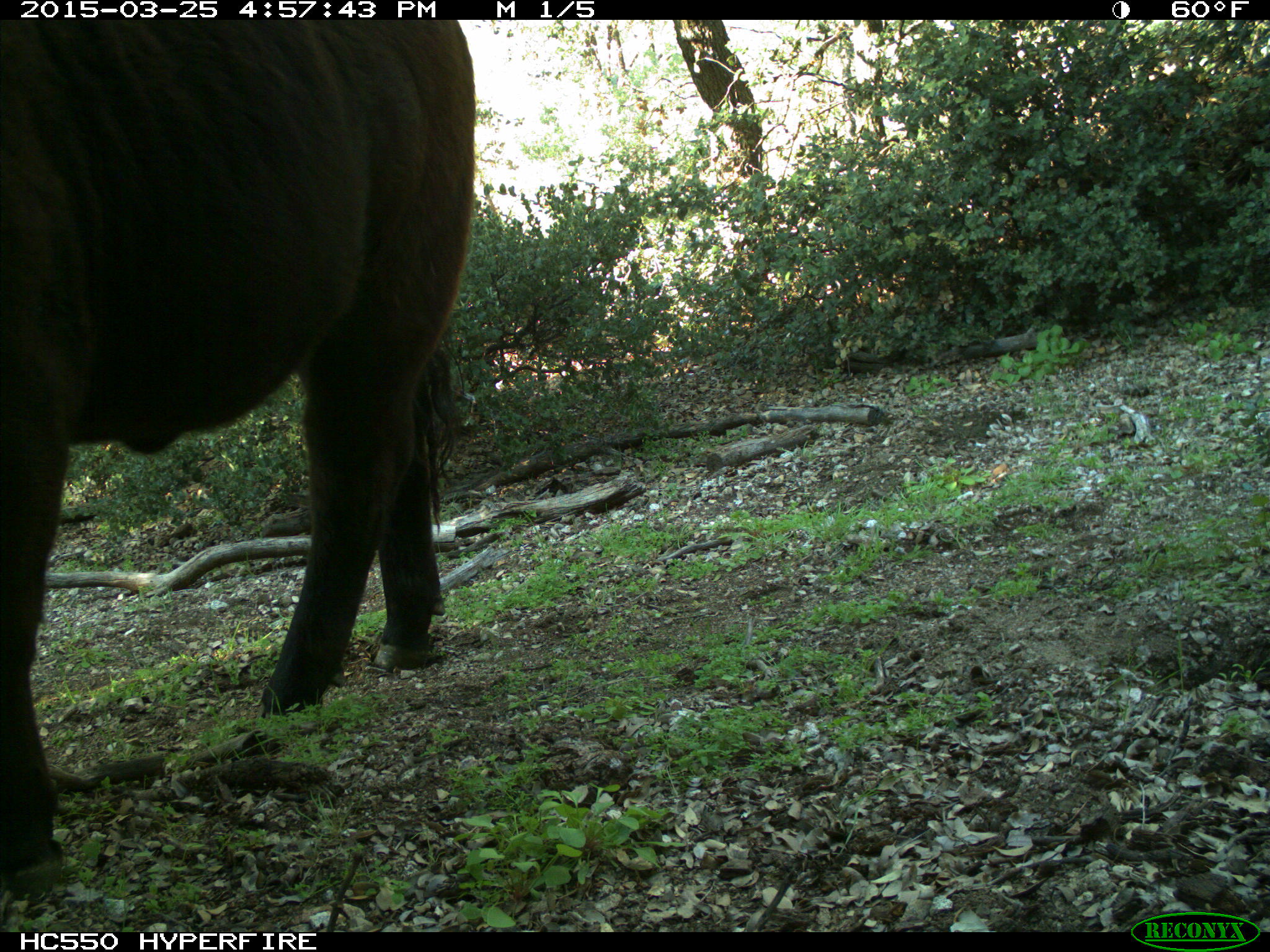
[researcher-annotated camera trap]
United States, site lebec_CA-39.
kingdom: Animalia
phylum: Chordata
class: Mammalia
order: Artiodactyla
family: Bovidae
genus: Bos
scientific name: Bos taurus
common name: domestic cow